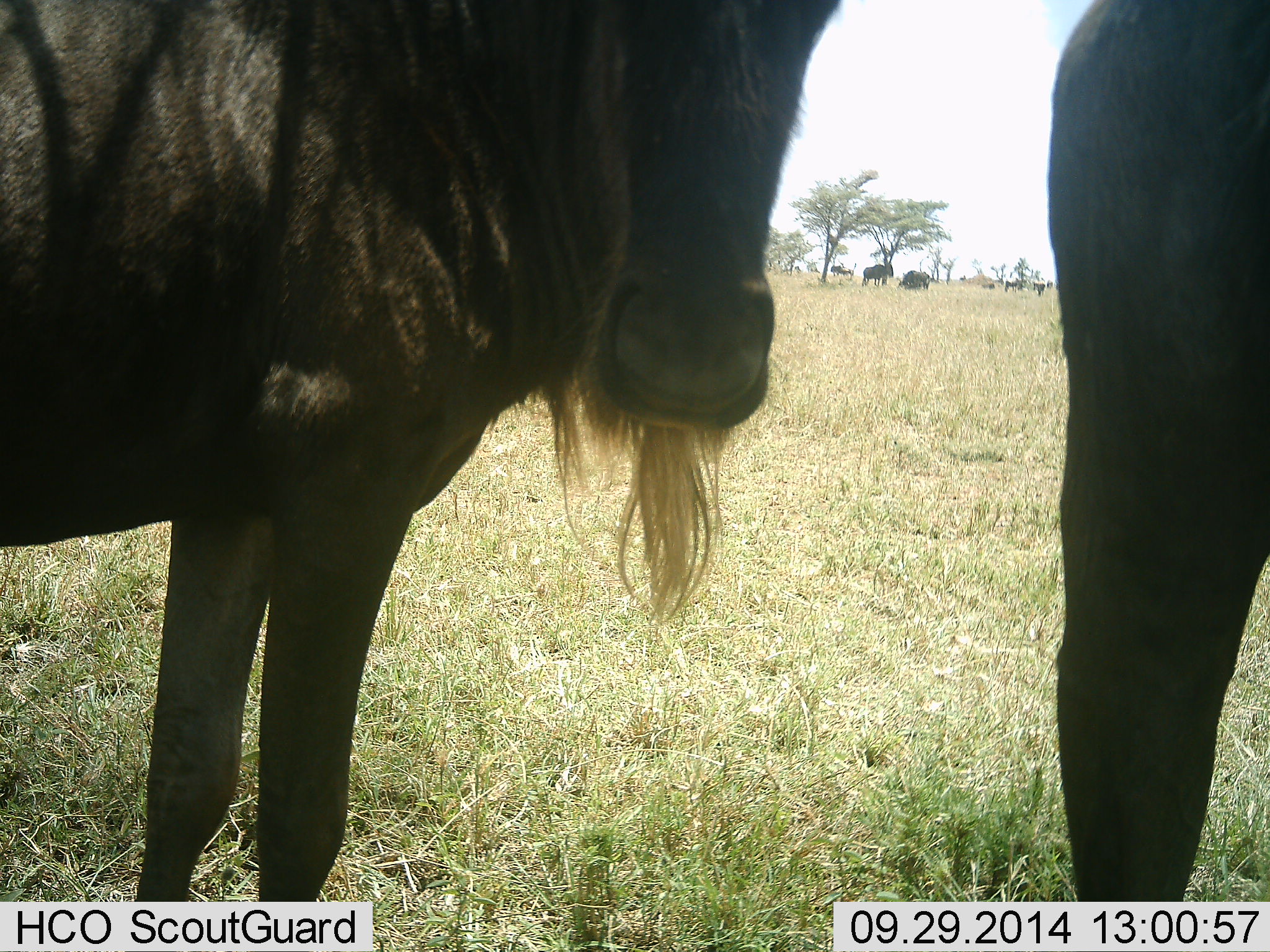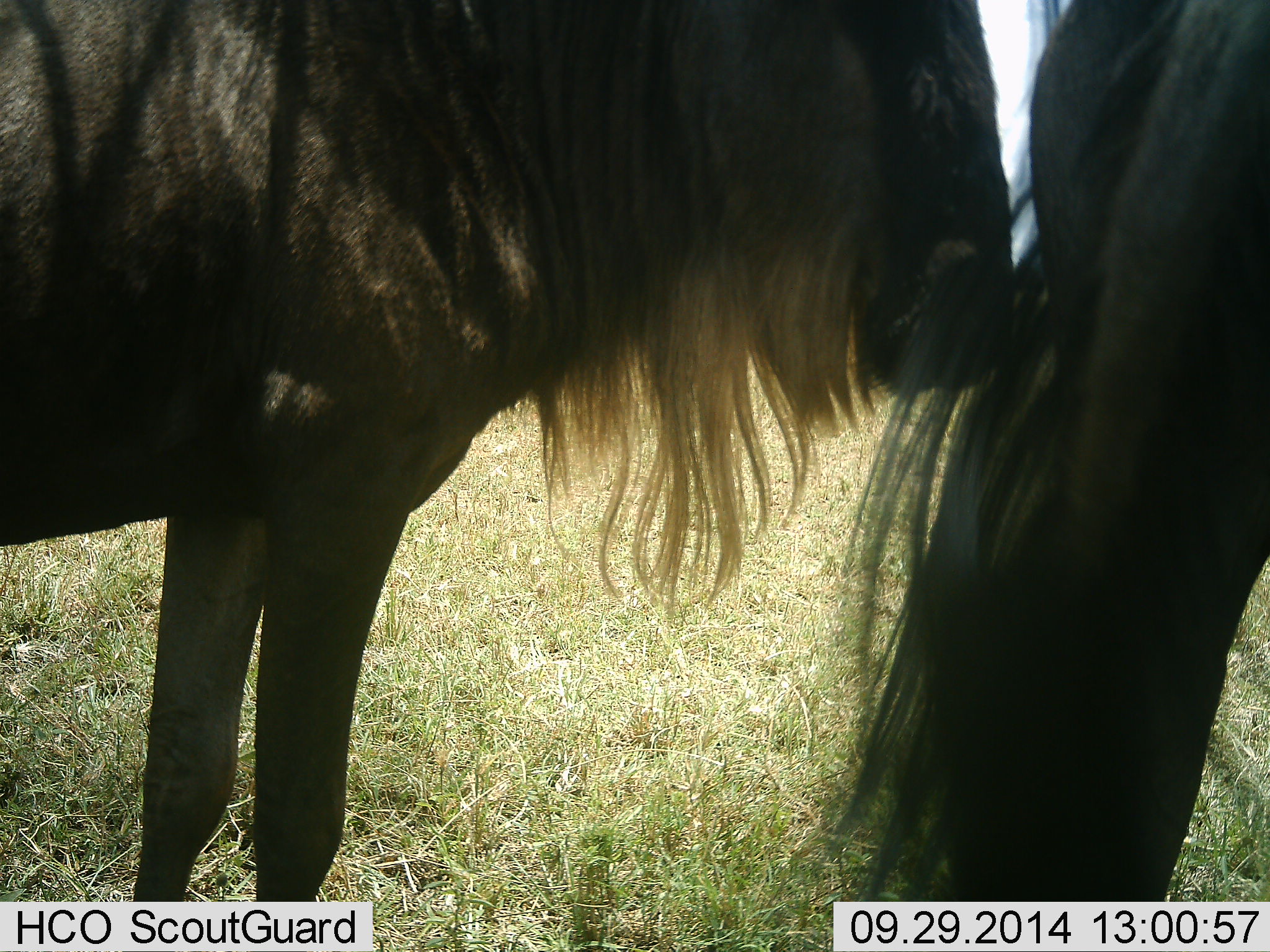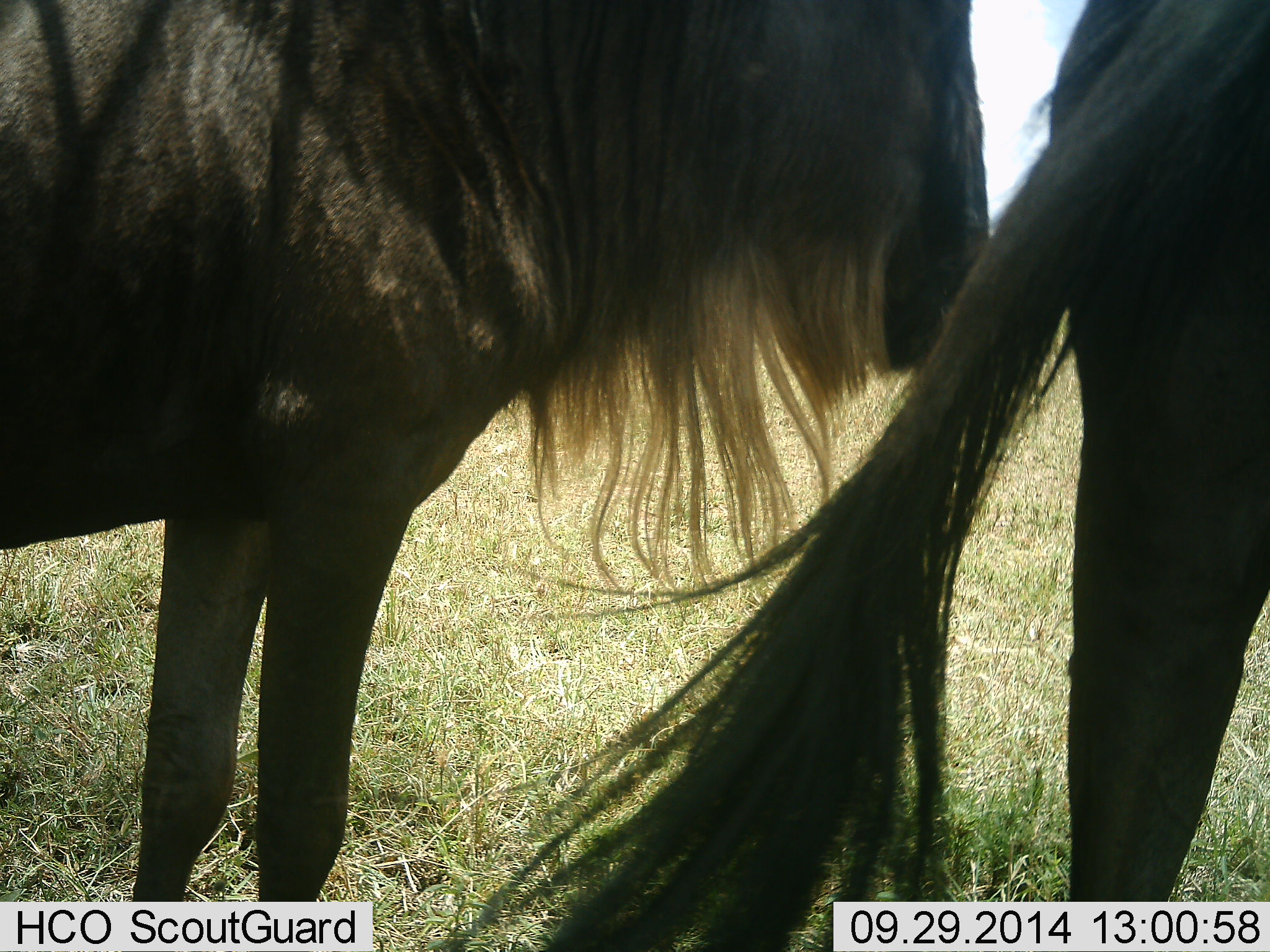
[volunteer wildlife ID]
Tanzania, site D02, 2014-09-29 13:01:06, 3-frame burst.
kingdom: Animalia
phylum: Chordata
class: Mammalia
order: Artiodactyla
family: Bovidae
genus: Connochaetes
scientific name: Connochaetes taurinus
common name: blue wildebeest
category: wildebeest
Wildebeest (blue wildebeest) (Connochaetes taurinus), count 2. Behavior (volunteer vote fractions): standing 90%, resting 10%, moving 0%, interacting 20%. Young present (vote fraction): 0%. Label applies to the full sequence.